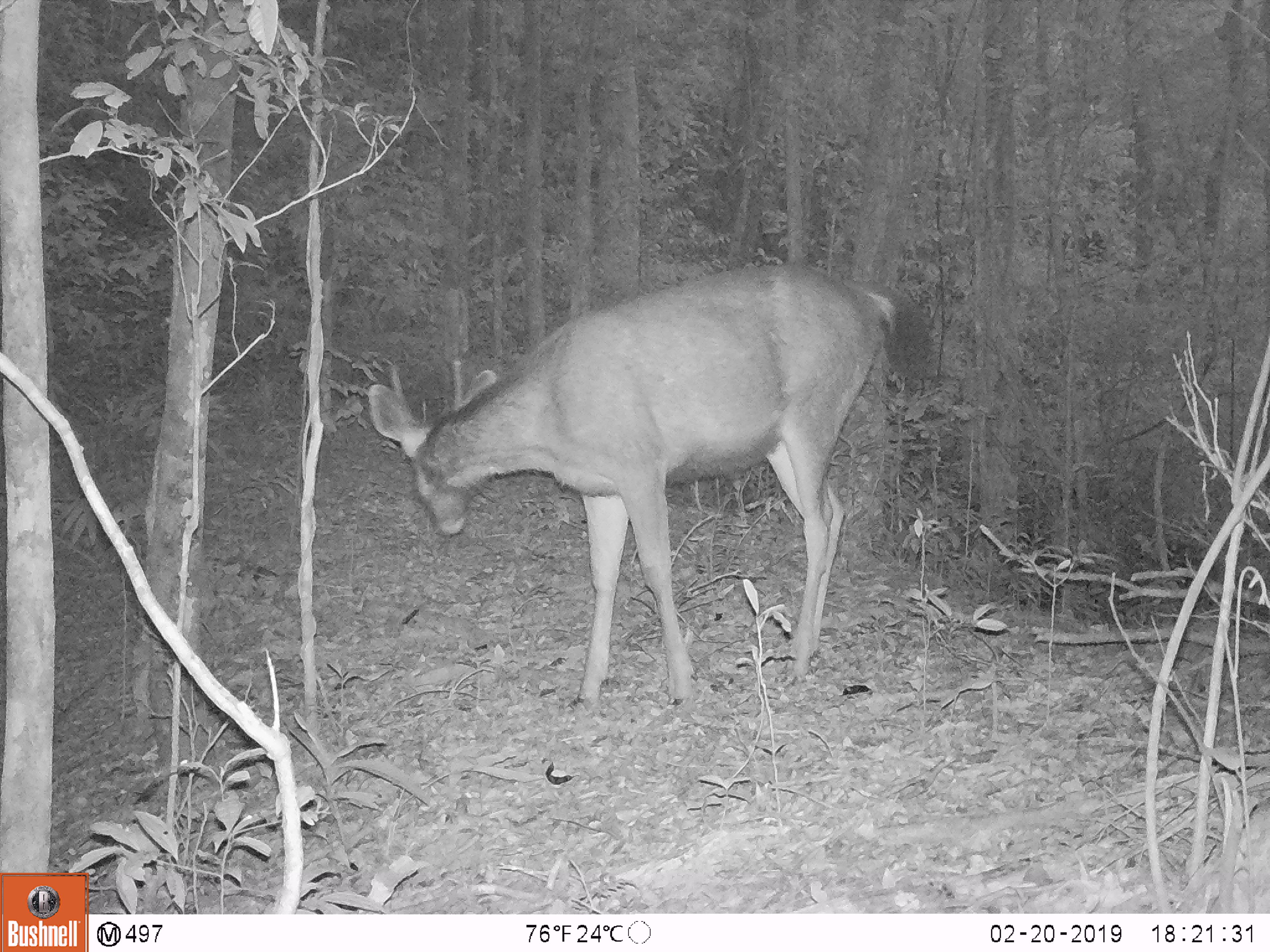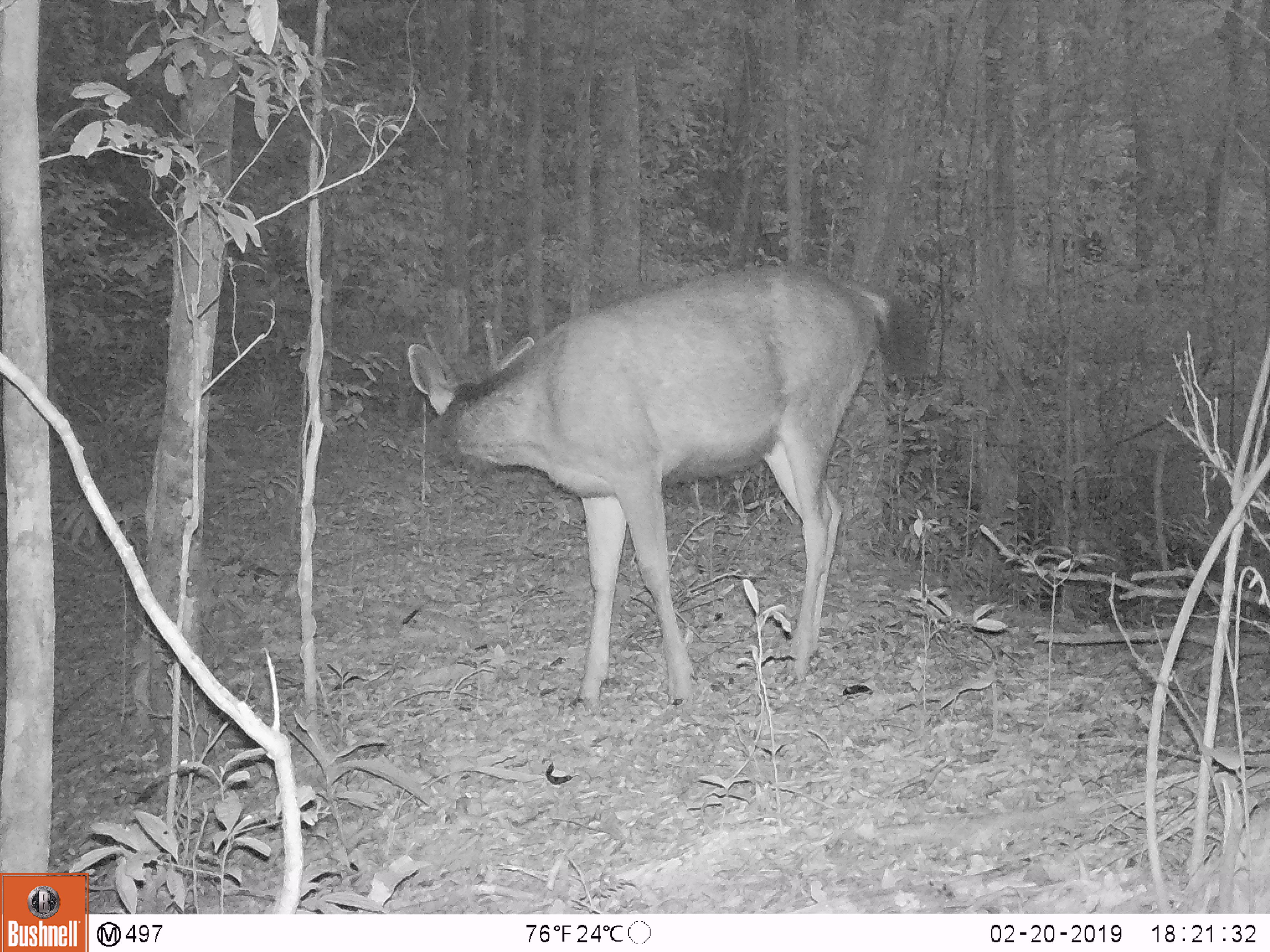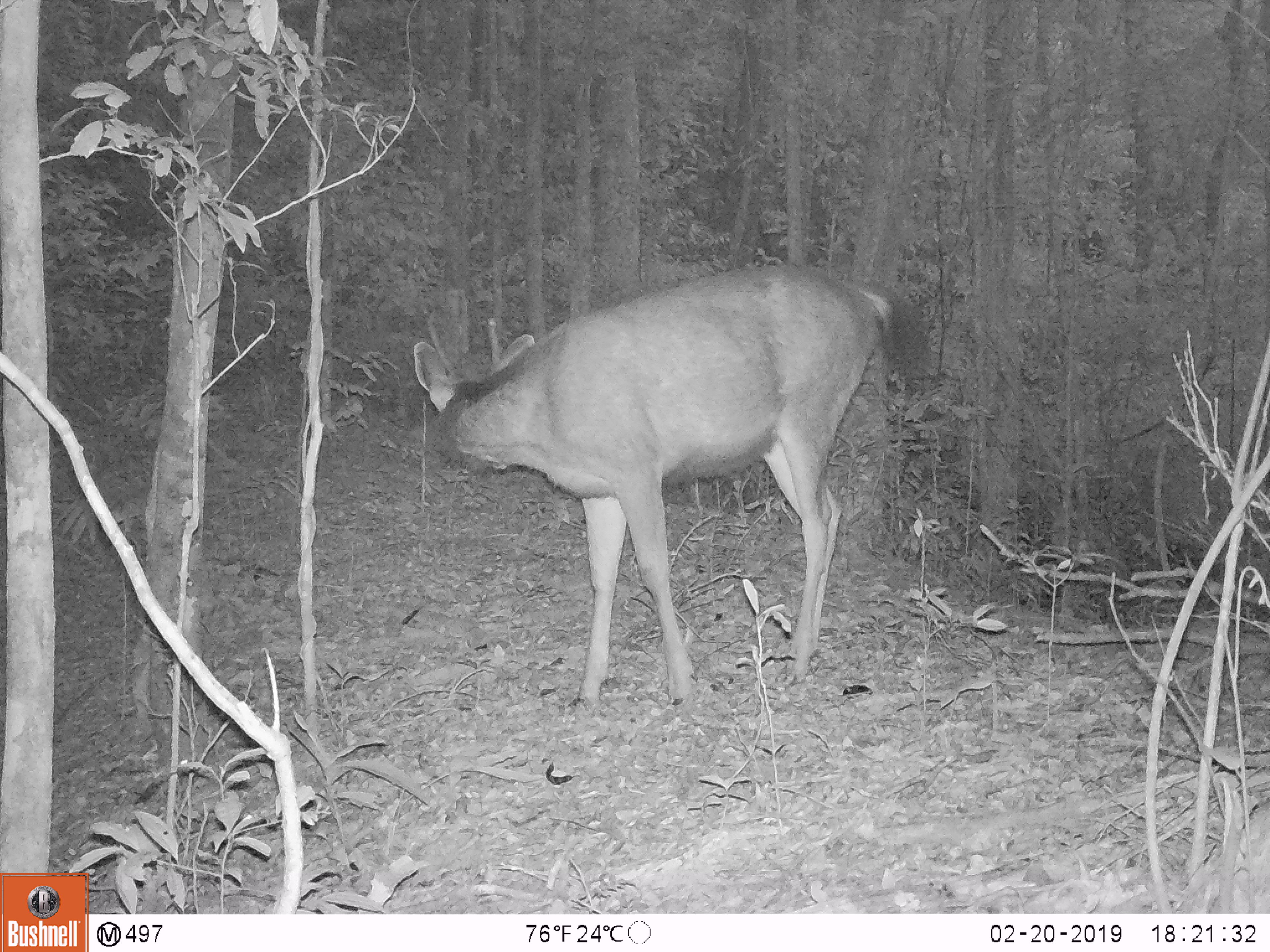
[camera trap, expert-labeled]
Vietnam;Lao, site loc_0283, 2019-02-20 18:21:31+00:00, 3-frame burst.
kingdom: Animalia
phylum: Chordata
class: Mammalia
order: Artiodactyla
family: Cervidae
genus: Rusa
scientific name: Rusa unicolor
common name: sambar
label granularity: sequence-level